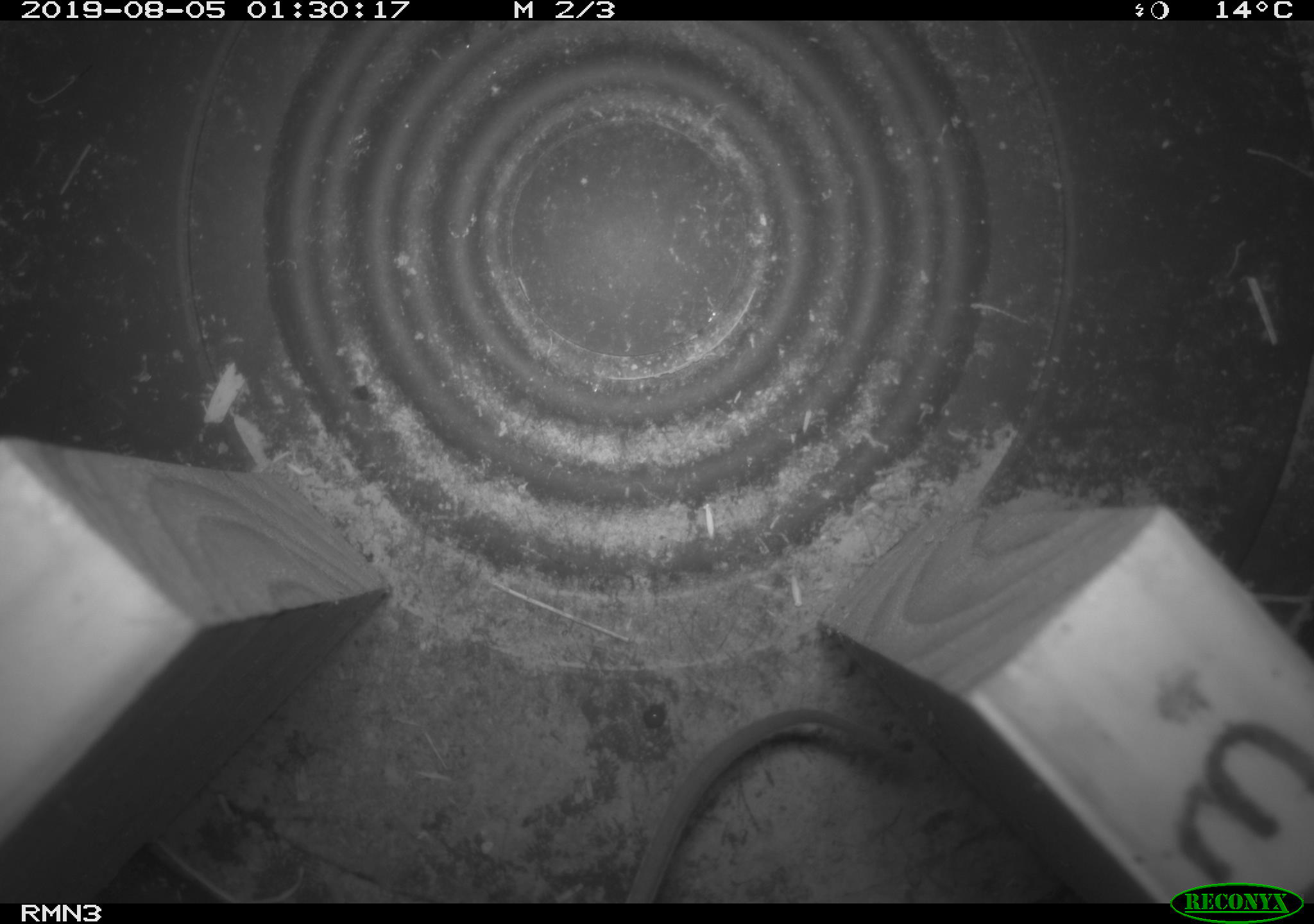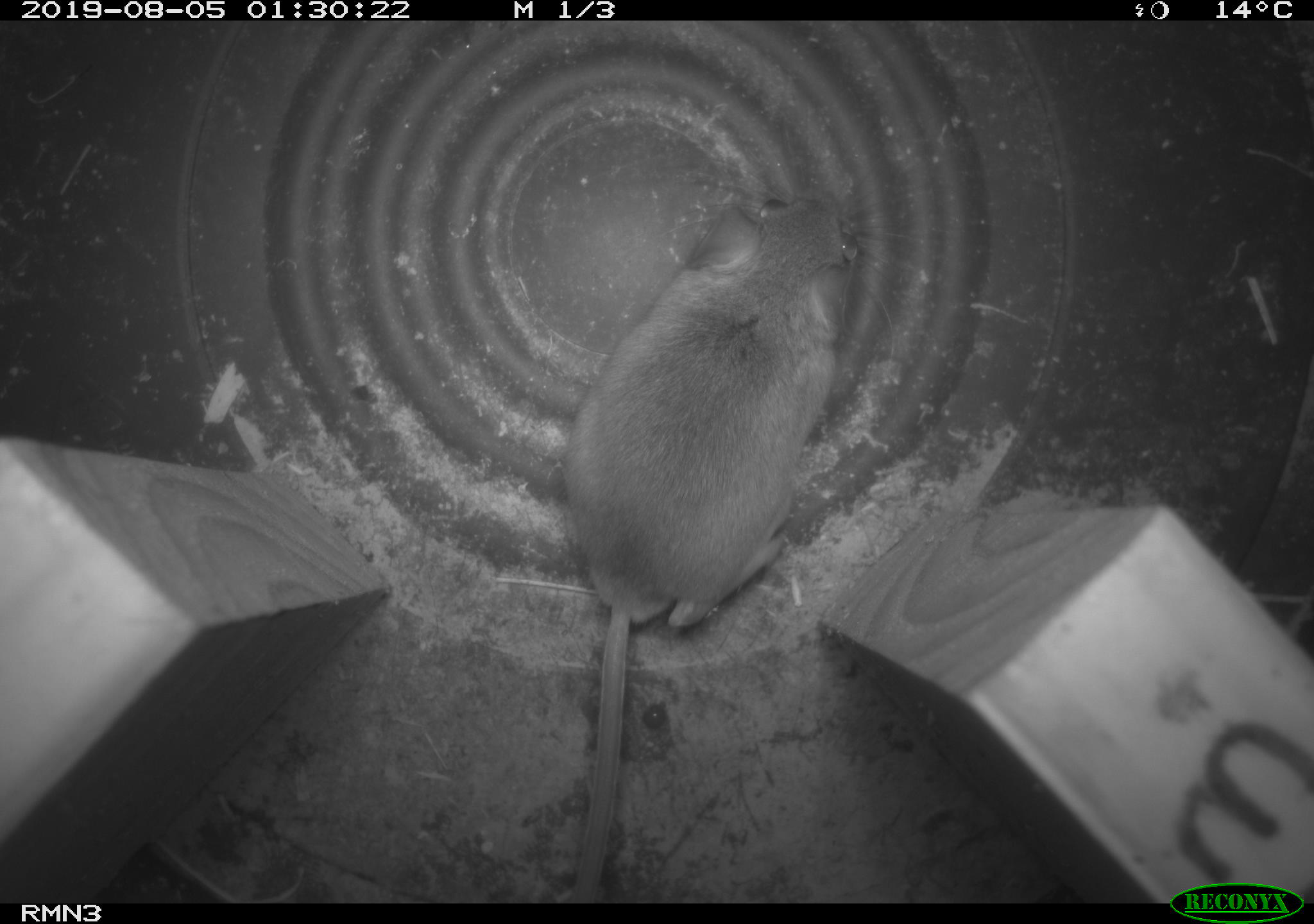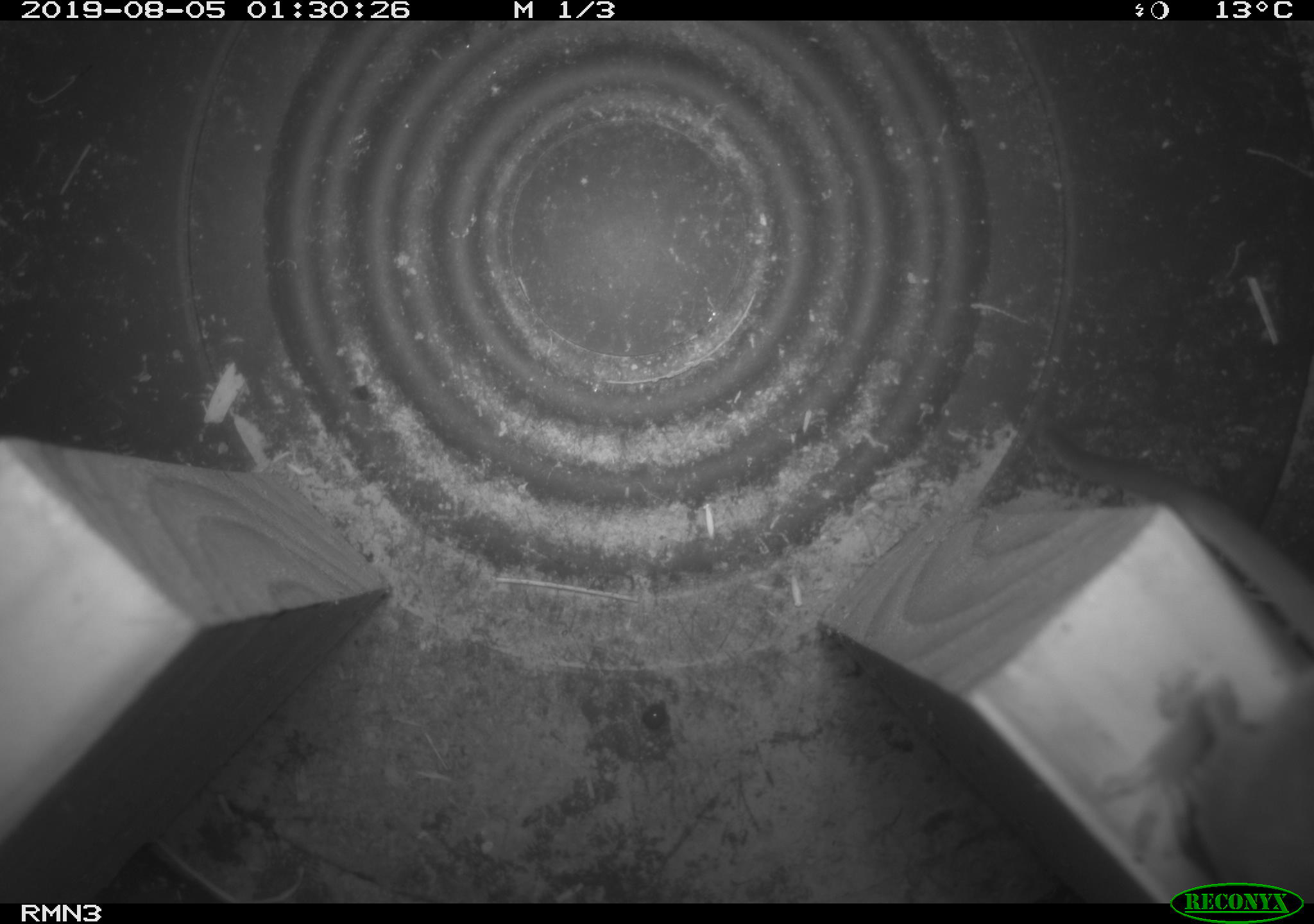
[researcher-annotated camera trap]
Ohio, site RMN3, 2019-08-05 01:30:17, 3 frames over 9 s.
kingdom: Animalia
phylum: Chordata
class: Mammalia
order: Rodentia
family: Cricetidae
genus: Peromyscus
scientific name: Peromyscus leucopus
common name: white-footed mouse